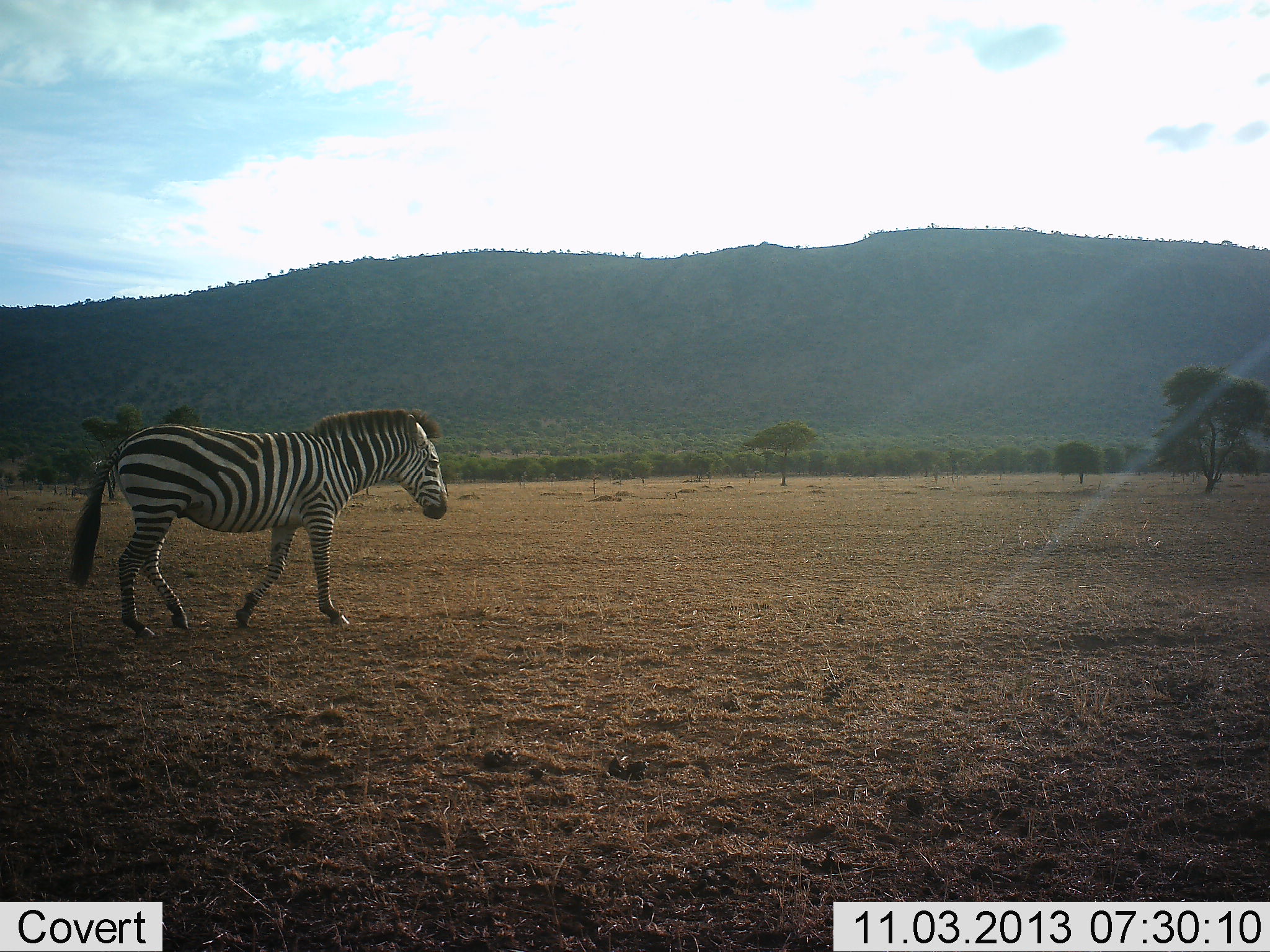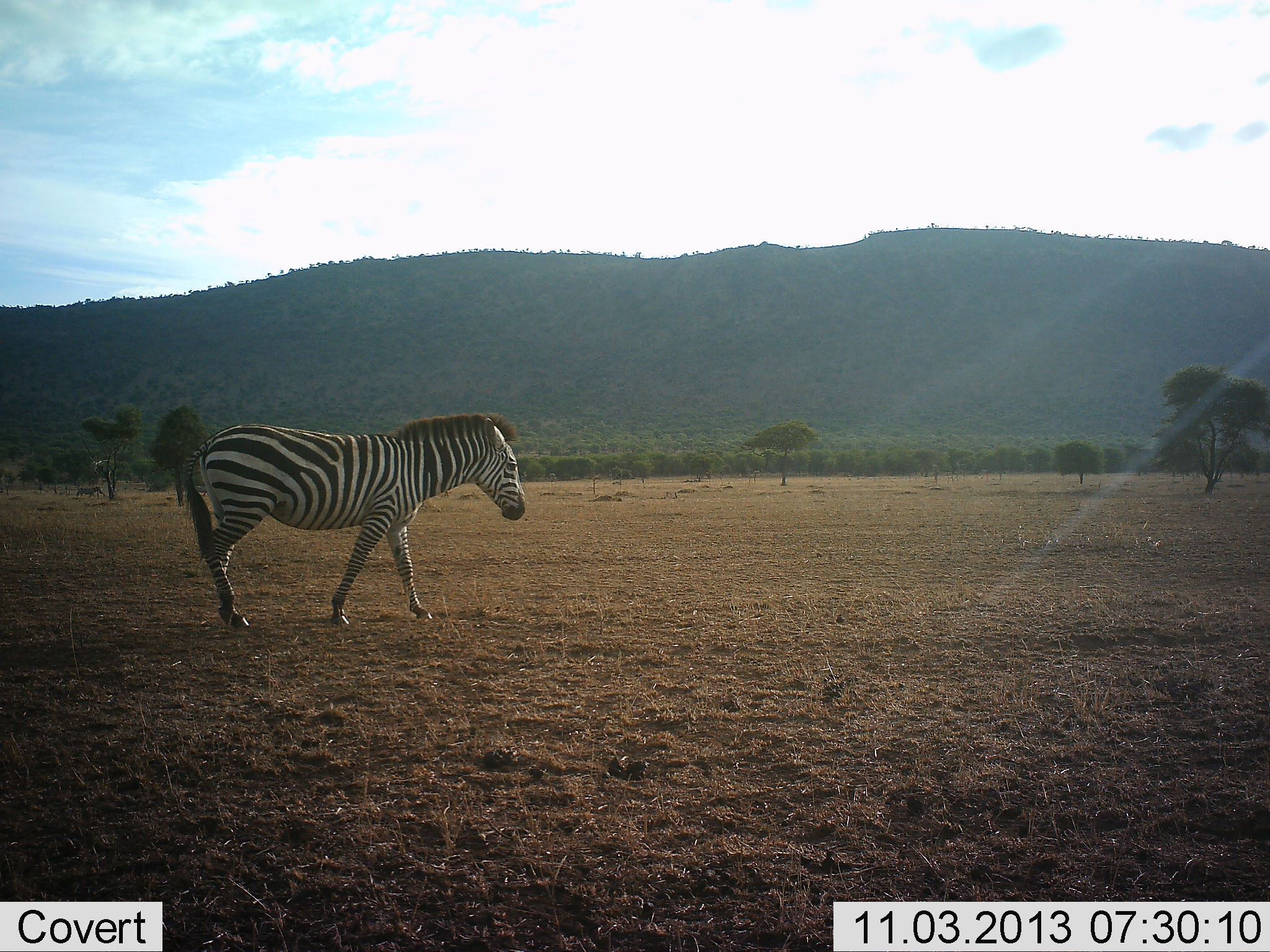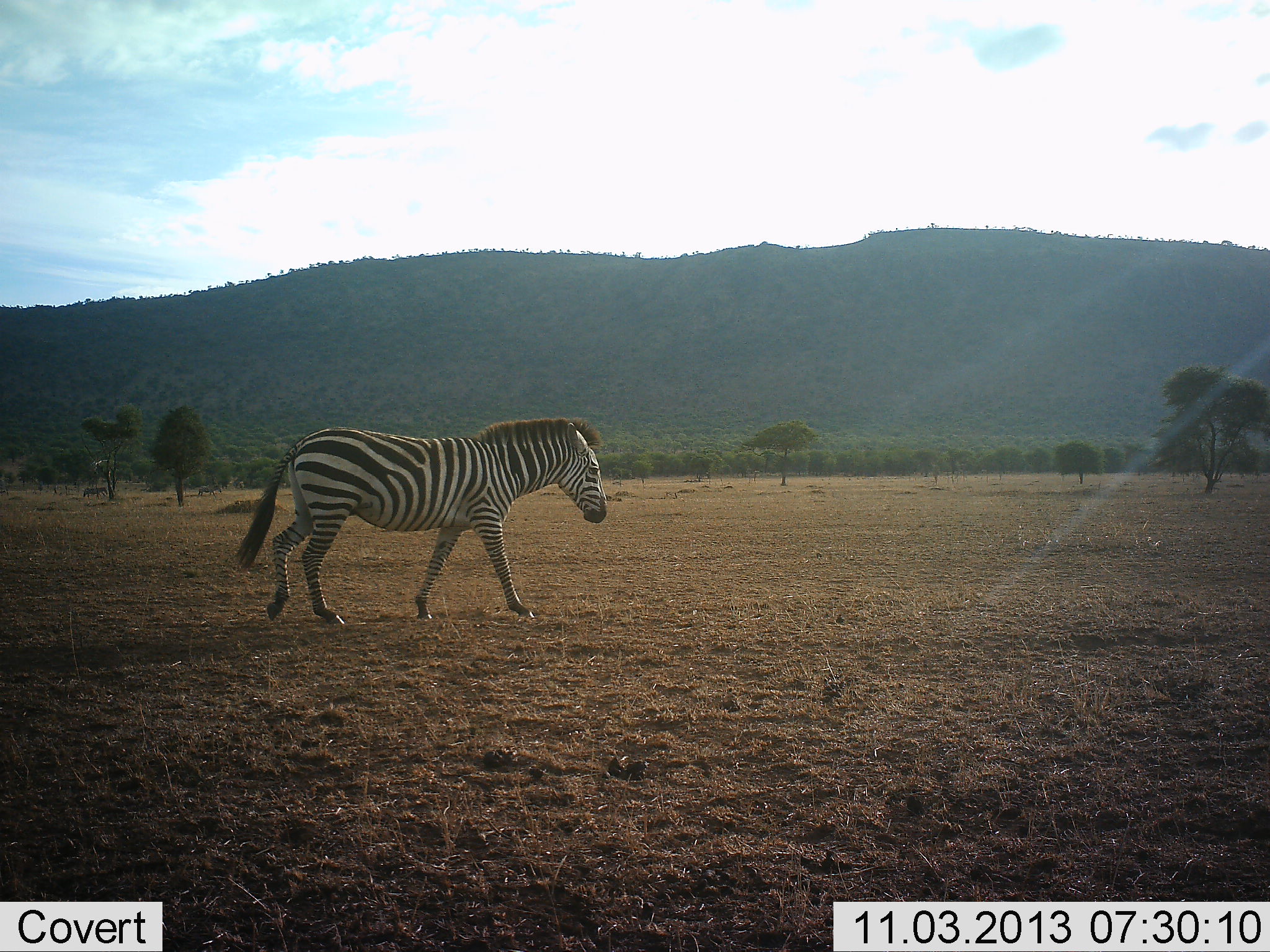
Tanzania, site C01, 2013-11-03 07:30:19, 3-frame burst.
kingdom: Animalia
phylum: Chordata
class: Mammalia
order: Perissodactyla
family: Equidae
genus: Equus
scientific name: Equus quagga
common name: plains zebra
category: zebra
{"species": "zebra (plains zebra) (Equus quagga)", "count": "1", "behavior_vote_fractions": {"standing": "0%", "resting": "0%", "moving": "100%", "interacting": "0%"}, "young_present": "0%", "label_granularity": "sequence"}